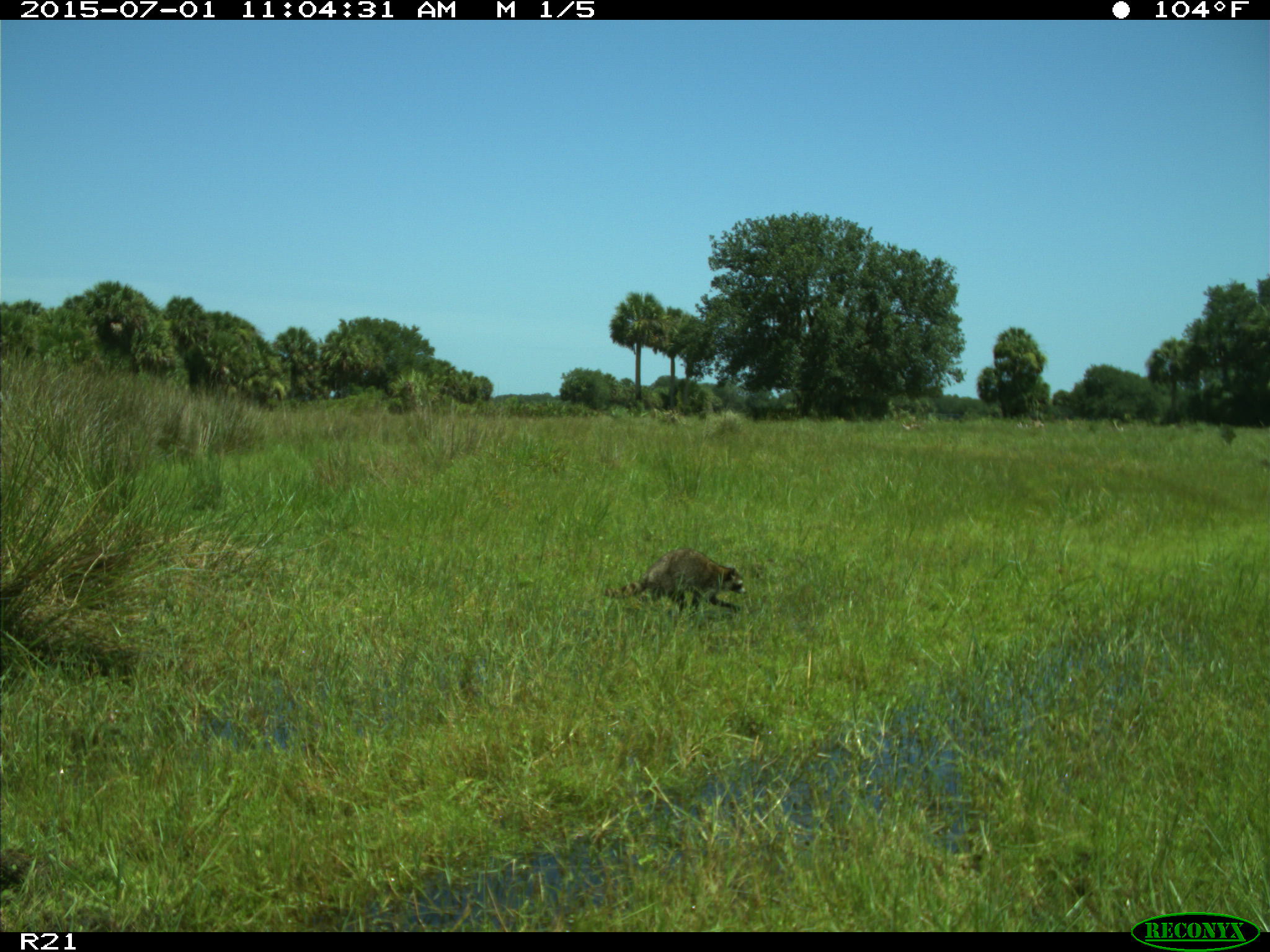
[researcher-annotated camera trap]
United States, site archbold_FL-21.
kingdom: Animalia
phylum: Chordata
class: Mammalia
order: Carnivora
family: Procyonidae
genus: Procyon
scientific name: Procyon lotor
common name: common raccoon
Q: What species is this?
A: Procyon lotor (common raccoon).